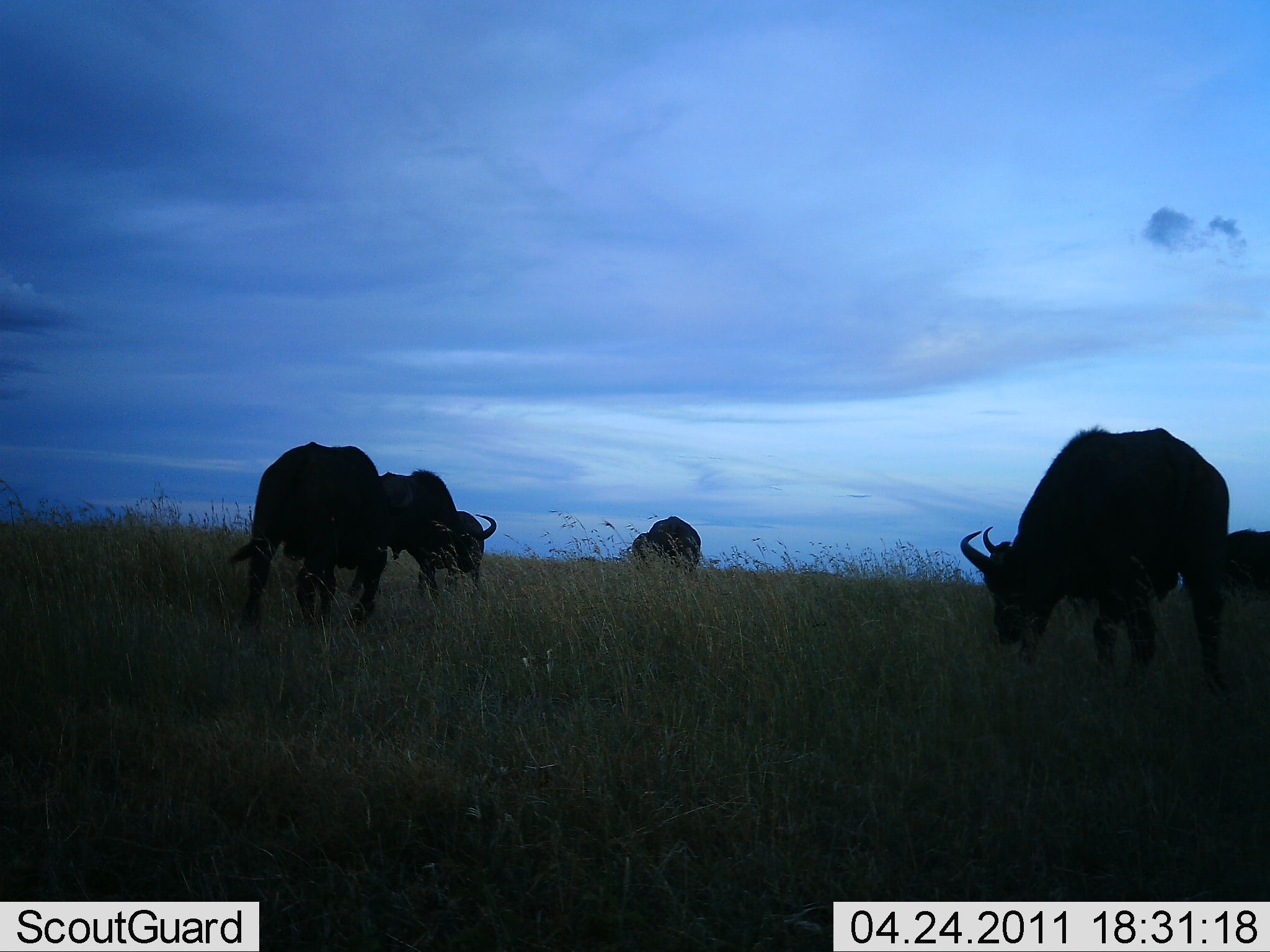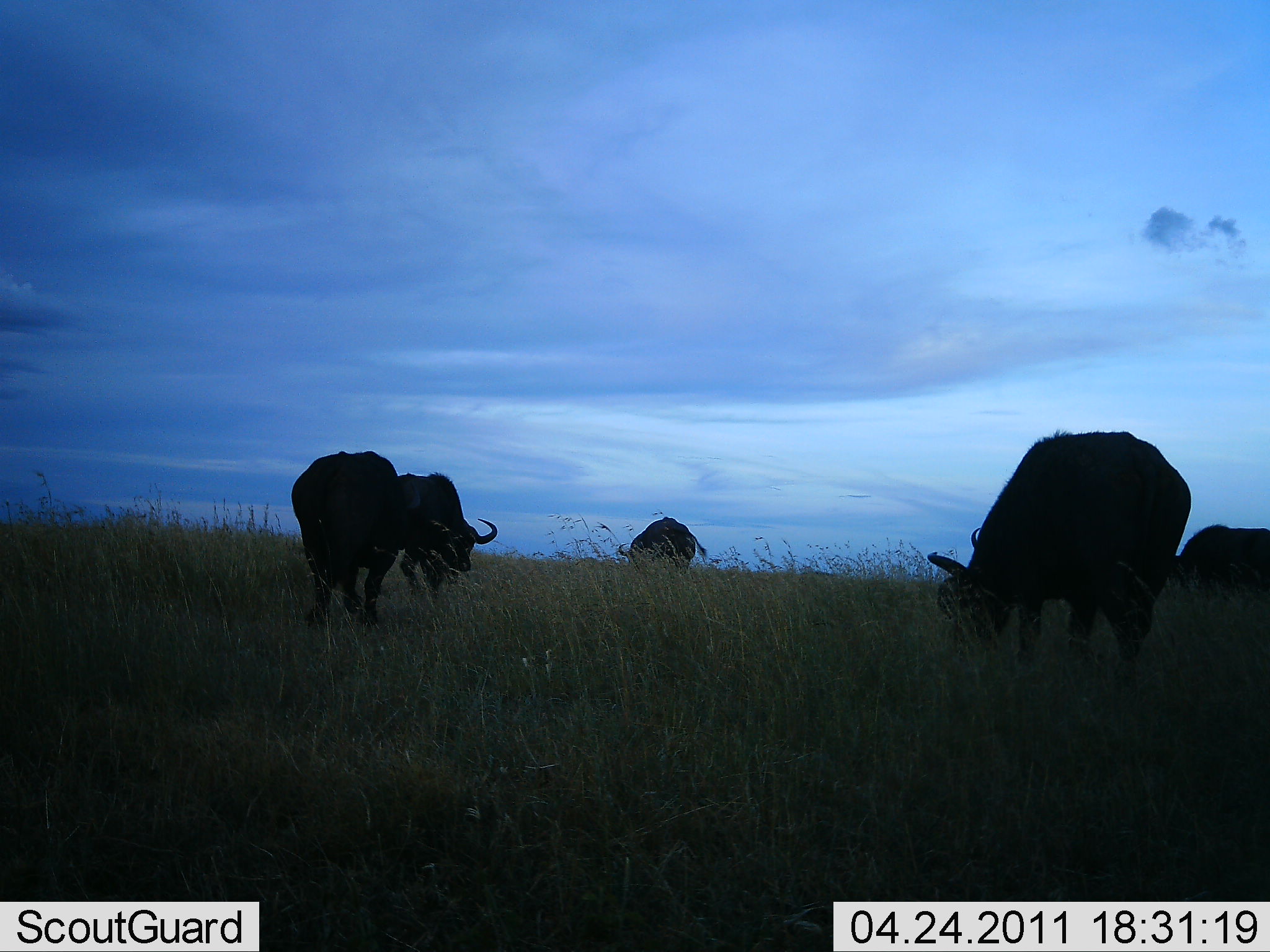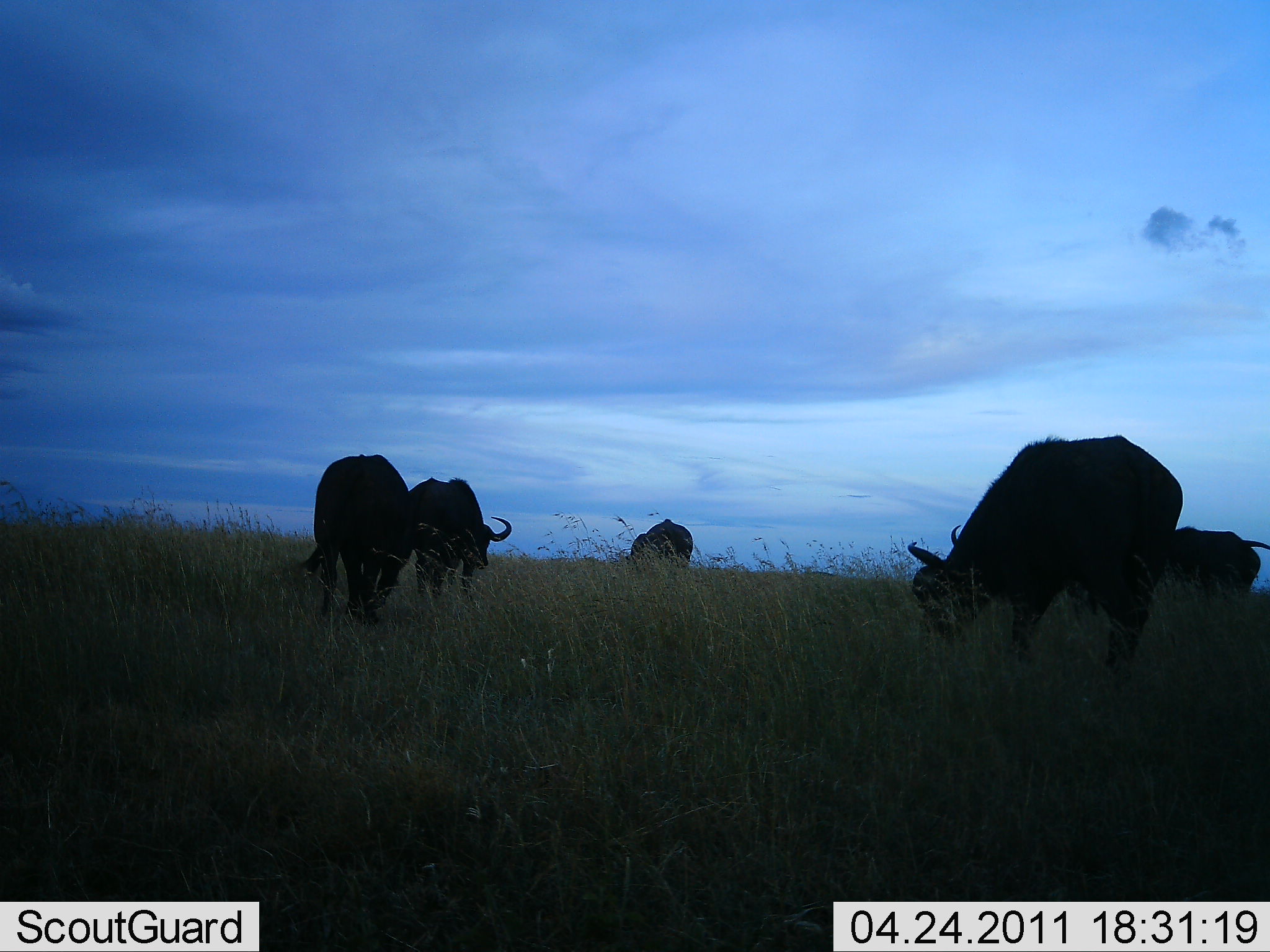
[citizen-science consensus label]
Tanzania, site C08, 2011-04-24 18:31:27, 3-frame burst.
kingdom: Animalia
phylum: Chordata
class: Mammalia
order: Artiodactyla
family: Bovidae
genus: Connochaetes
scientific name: Connochaetes taurinus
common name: blue wildebeest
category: wildebeest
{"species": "wildebeest (blue wildebeest) (Connochaetes taurinus)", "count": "5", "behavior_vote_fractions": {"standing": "9%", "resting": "0%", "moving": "64%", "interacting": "0%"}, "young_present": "0%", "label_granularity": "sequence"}